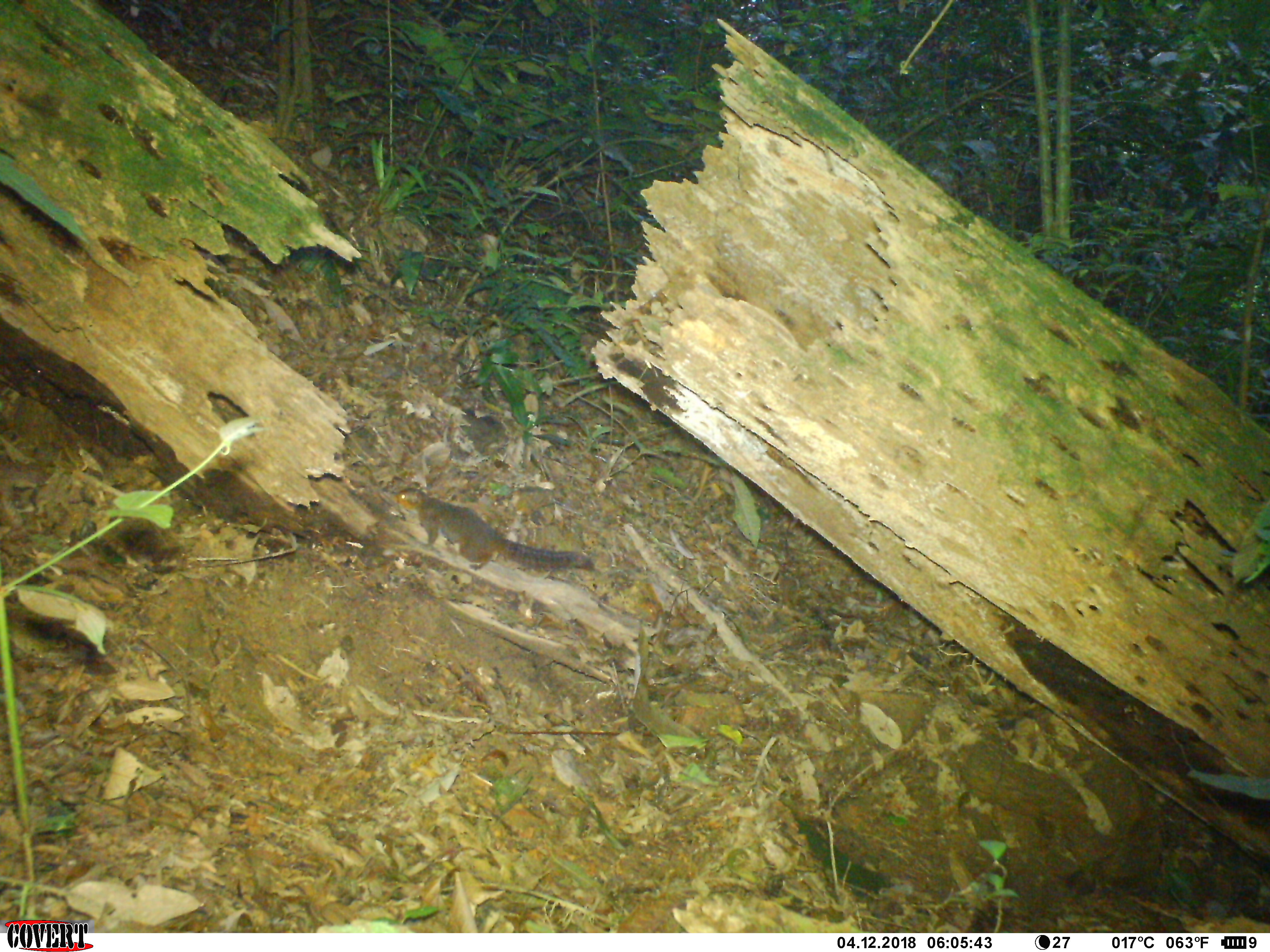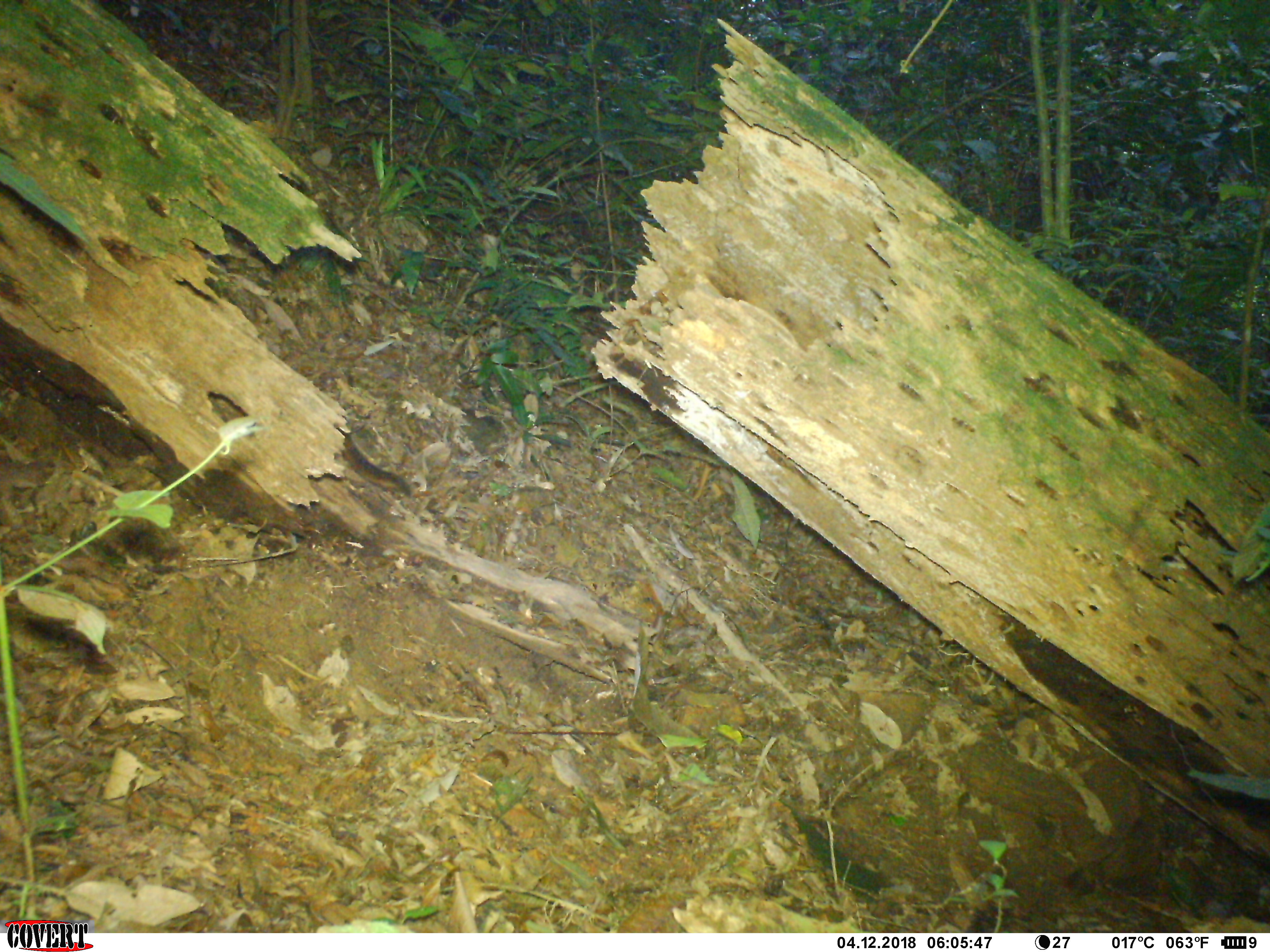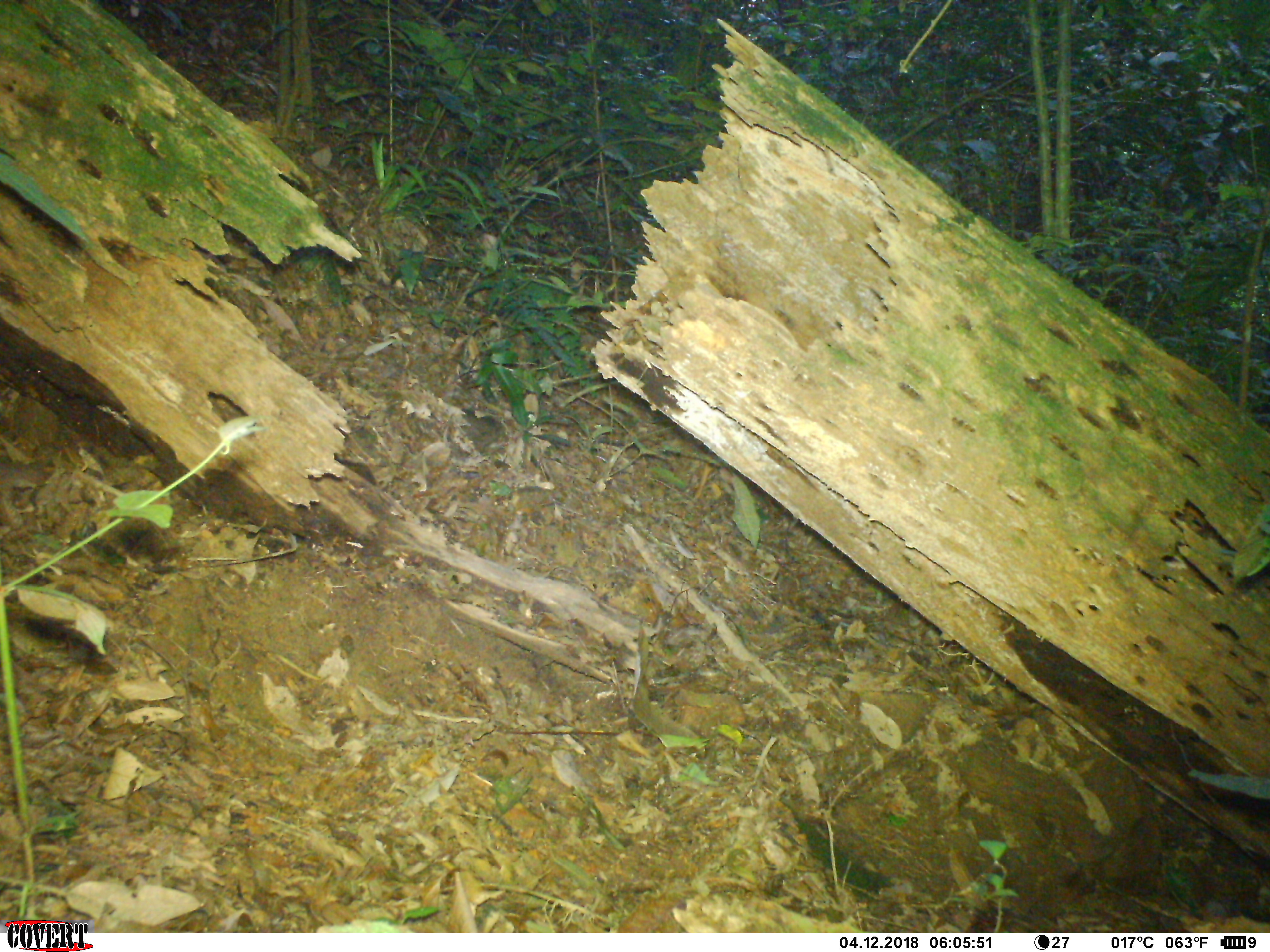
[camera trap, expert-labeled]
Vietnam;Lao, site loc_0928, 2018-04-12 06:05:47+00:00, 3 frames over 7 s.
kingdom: Animalia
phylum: Chordata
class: Mammalia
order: Rodentia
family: Sciuridae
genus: Dremomys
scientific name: Dremomys rufigenis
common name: red-cheeked squirrel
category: red cheeked squirrel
Red cheeked squirrel (red-cheeked squirrel) (Dremomys rufigenis). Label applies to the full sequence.